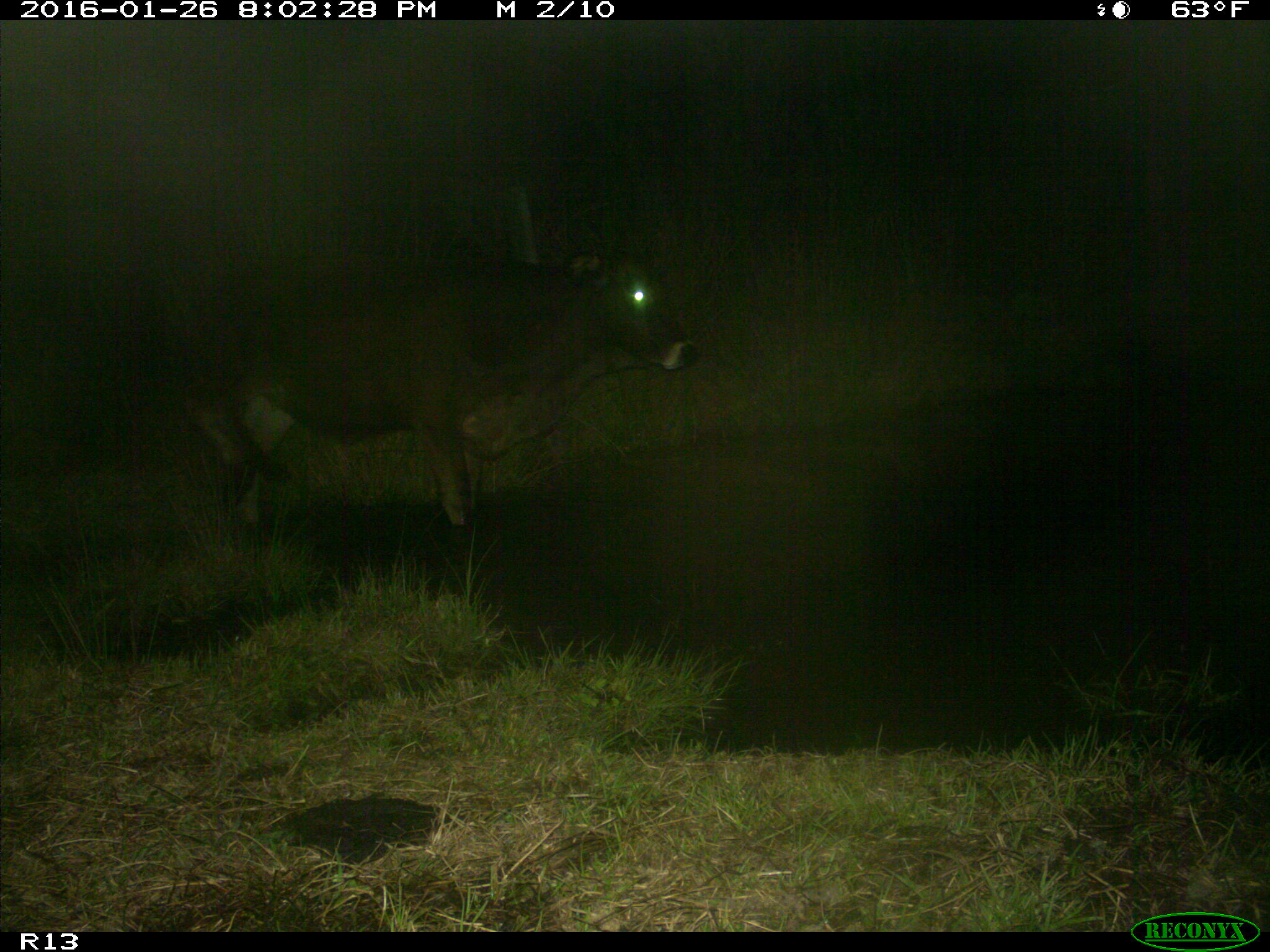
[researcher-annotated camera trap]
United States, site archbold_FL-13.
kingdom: Animalia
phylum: Chordata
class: Mammalia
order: Artiodactyla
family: Bovidae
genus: Bos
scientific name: Bos taurus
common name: domestic cow